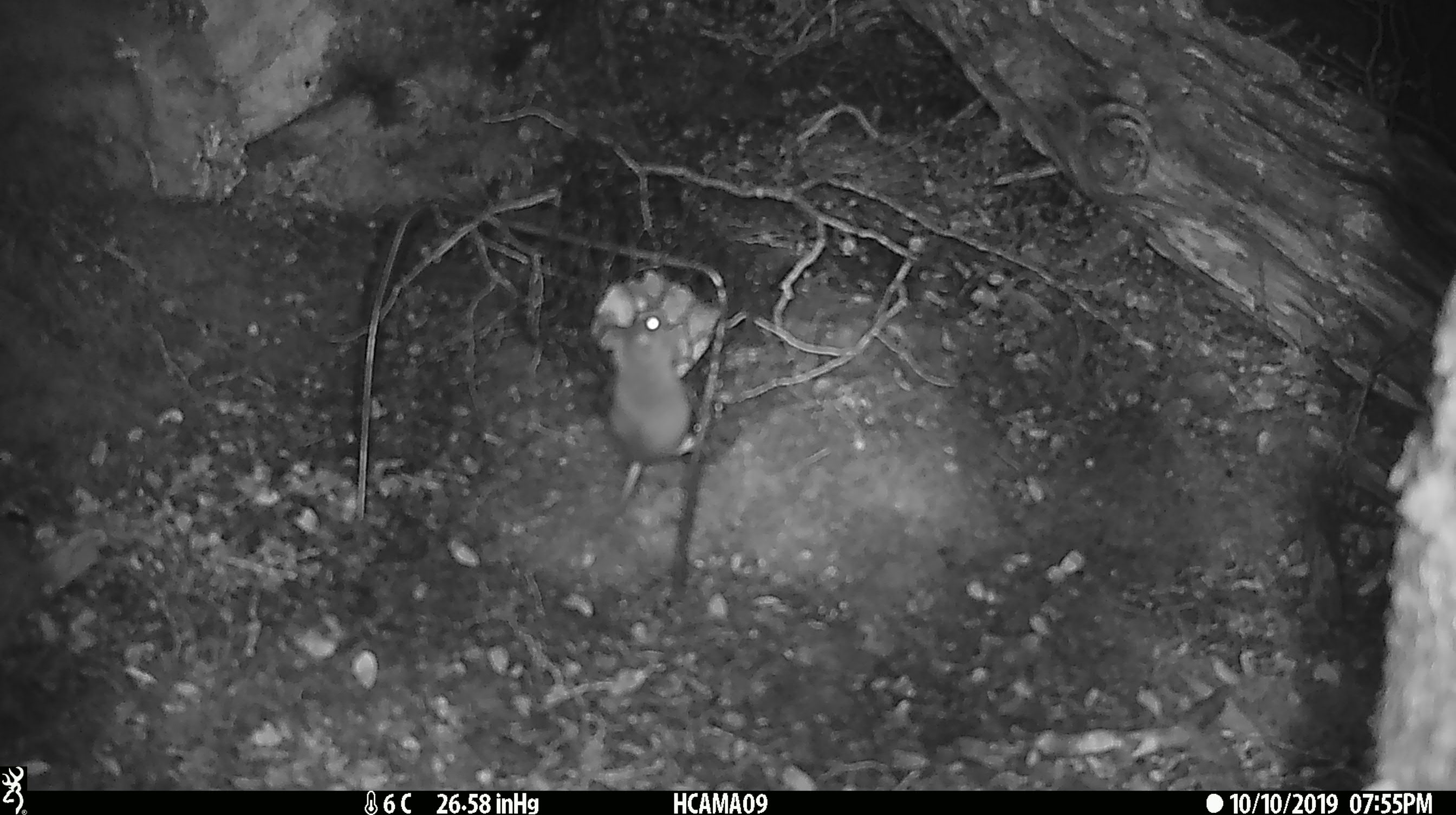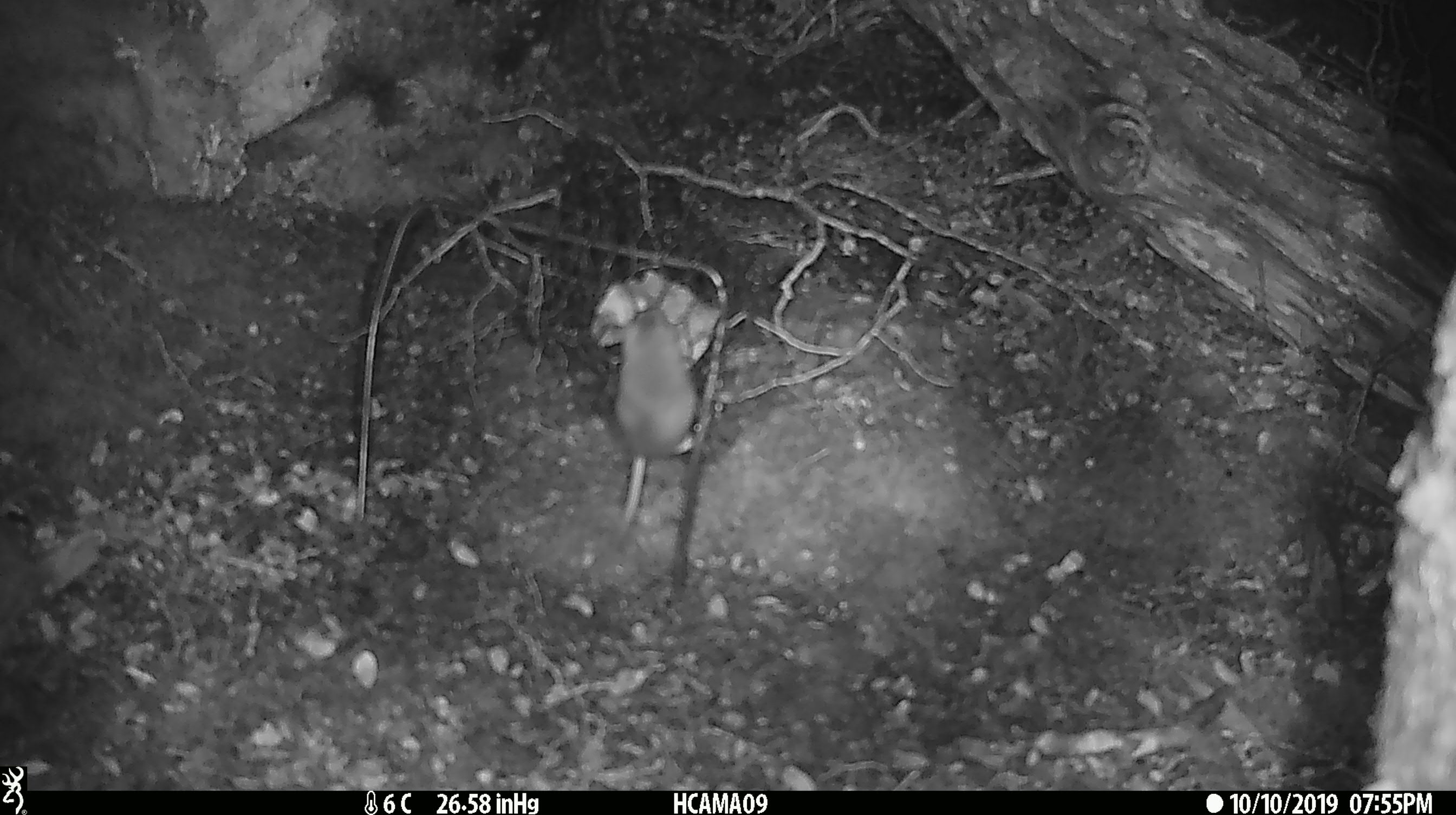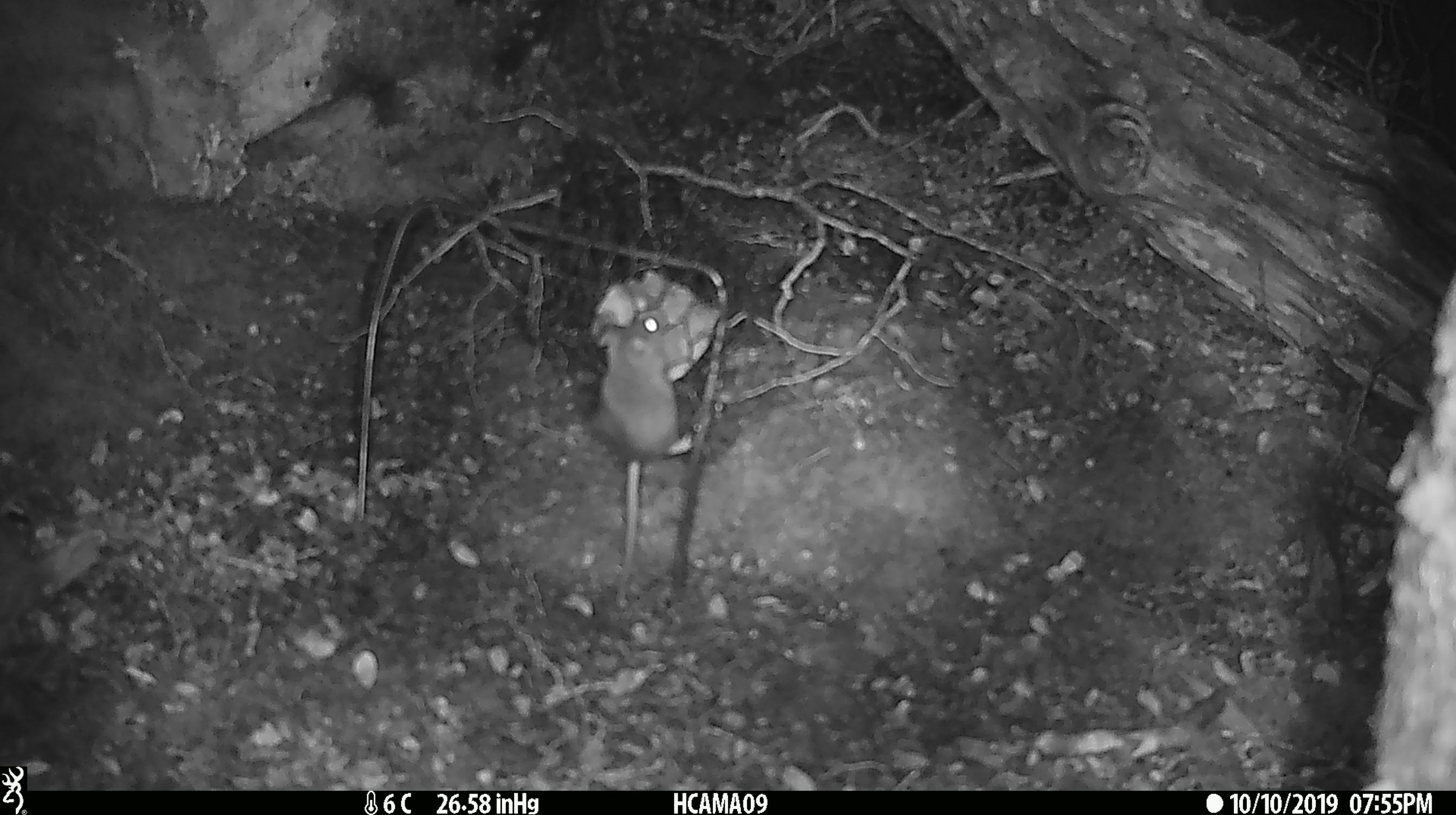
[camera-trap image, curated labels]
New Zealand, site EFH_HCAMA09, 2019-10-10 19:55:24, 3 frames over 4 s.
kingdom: Animalia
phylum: Chordata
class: Mammalia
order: Rodentia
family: Muridae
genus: Mus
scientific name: Mus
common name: mouse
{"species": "mouse (Mus)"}